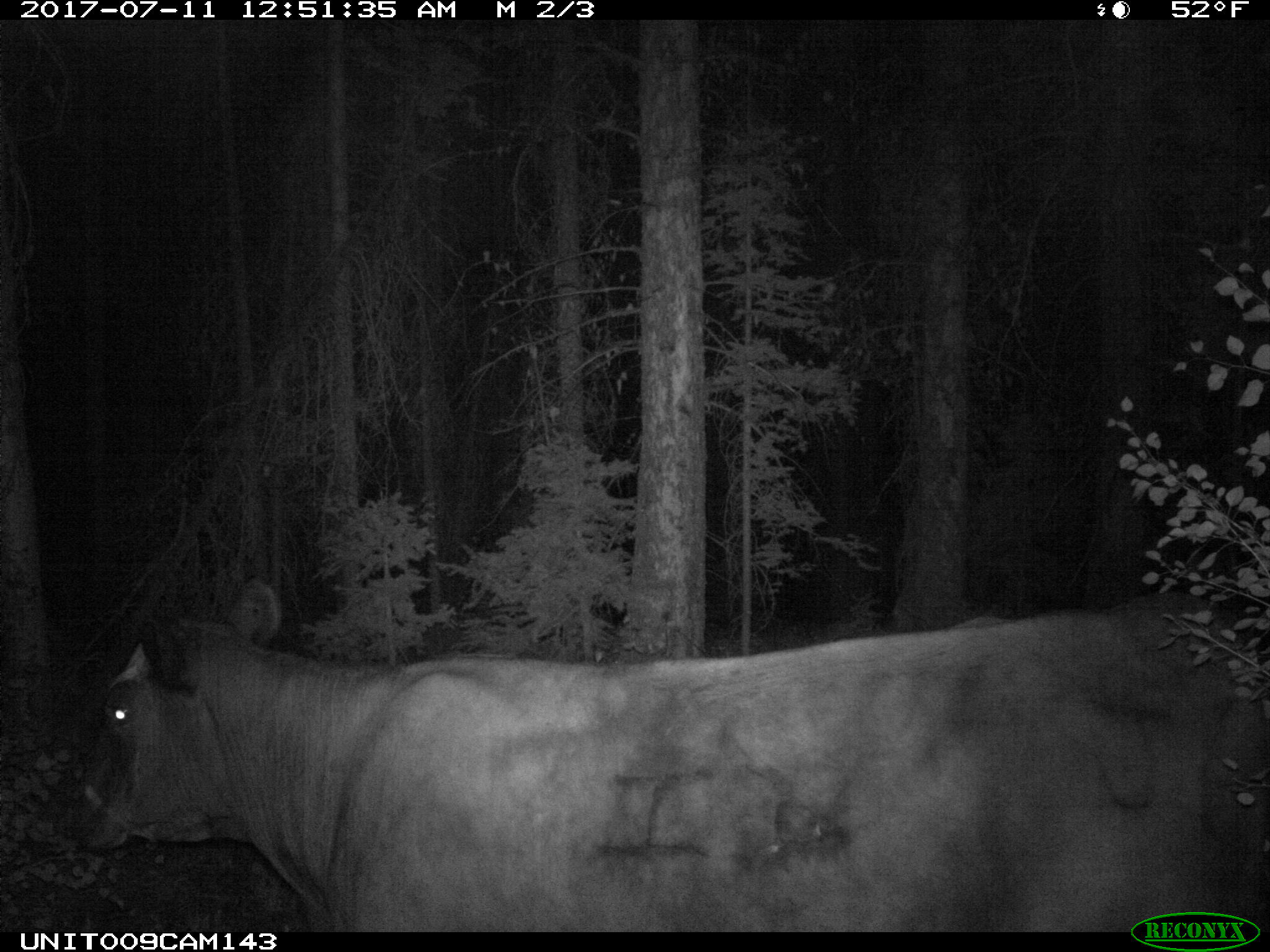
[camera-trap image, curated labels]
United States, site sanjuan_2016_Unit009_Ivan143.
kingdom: Animalia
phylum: Chordata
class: Mammalia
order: Artiodactyla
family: Bovidae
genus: Bos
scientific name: Bos taurus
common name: domestic cow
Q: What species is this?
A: Bos taurus (domestic cow).